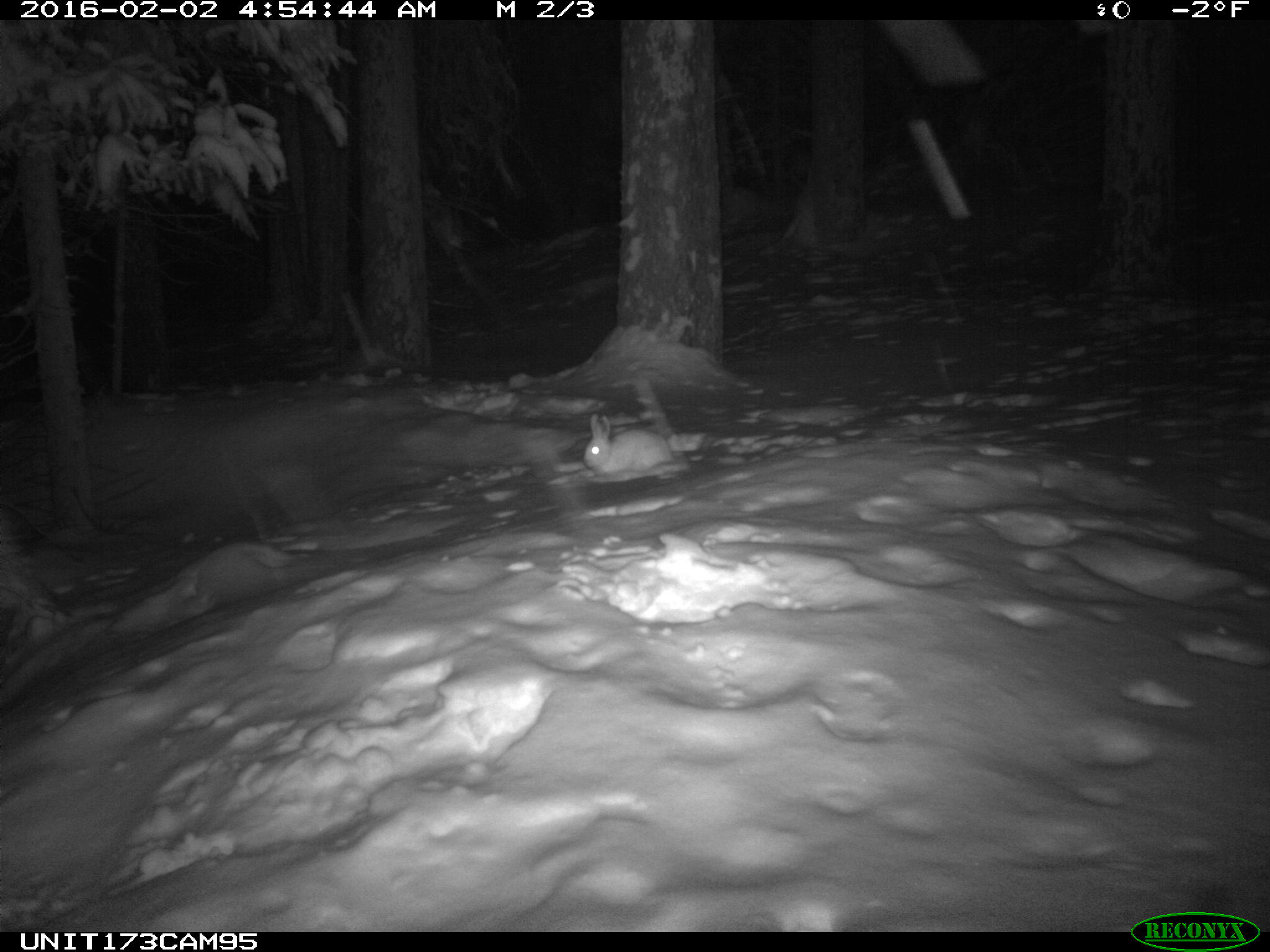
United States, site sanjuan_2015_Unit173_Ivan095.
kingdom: Animalia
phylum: Chordata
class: Mammalia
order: Lagomorpha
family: Leporidae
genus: Lepus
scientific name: Lepus americanus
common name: snowshoe hare